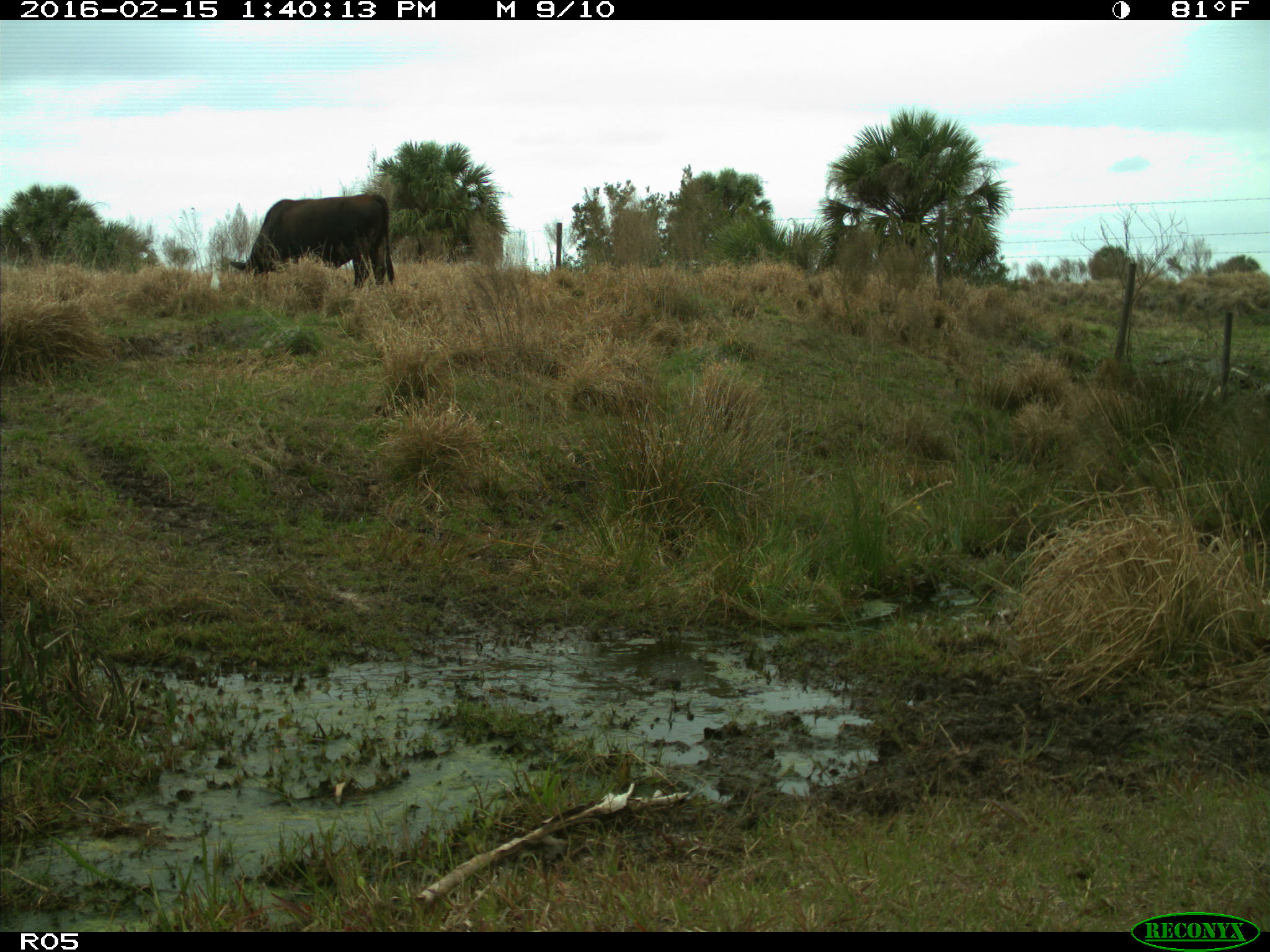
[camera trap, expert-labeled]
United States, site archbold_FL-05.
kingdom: Animalia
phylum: Chordata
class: Mammalia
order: Artiodactyla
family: Bovidae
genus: Bos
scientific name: Bos taurus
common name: domestic cow